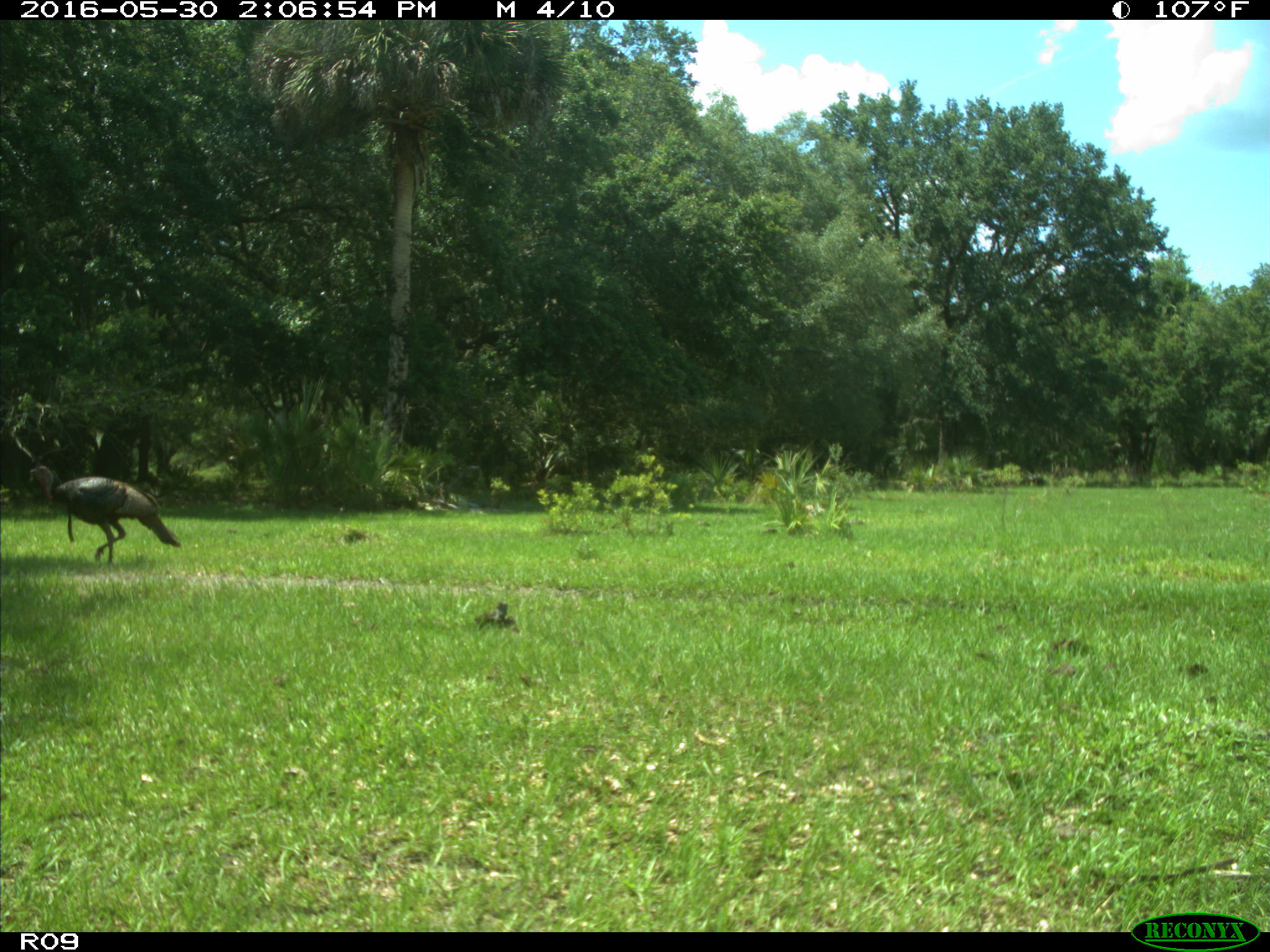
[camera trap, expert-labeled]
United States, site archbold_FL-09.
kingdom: Animalia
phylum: Chordata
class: Aves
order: Galliformes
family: Phasianidae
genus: Meleagris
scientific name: Meleagris gallopavo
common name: wild turkey